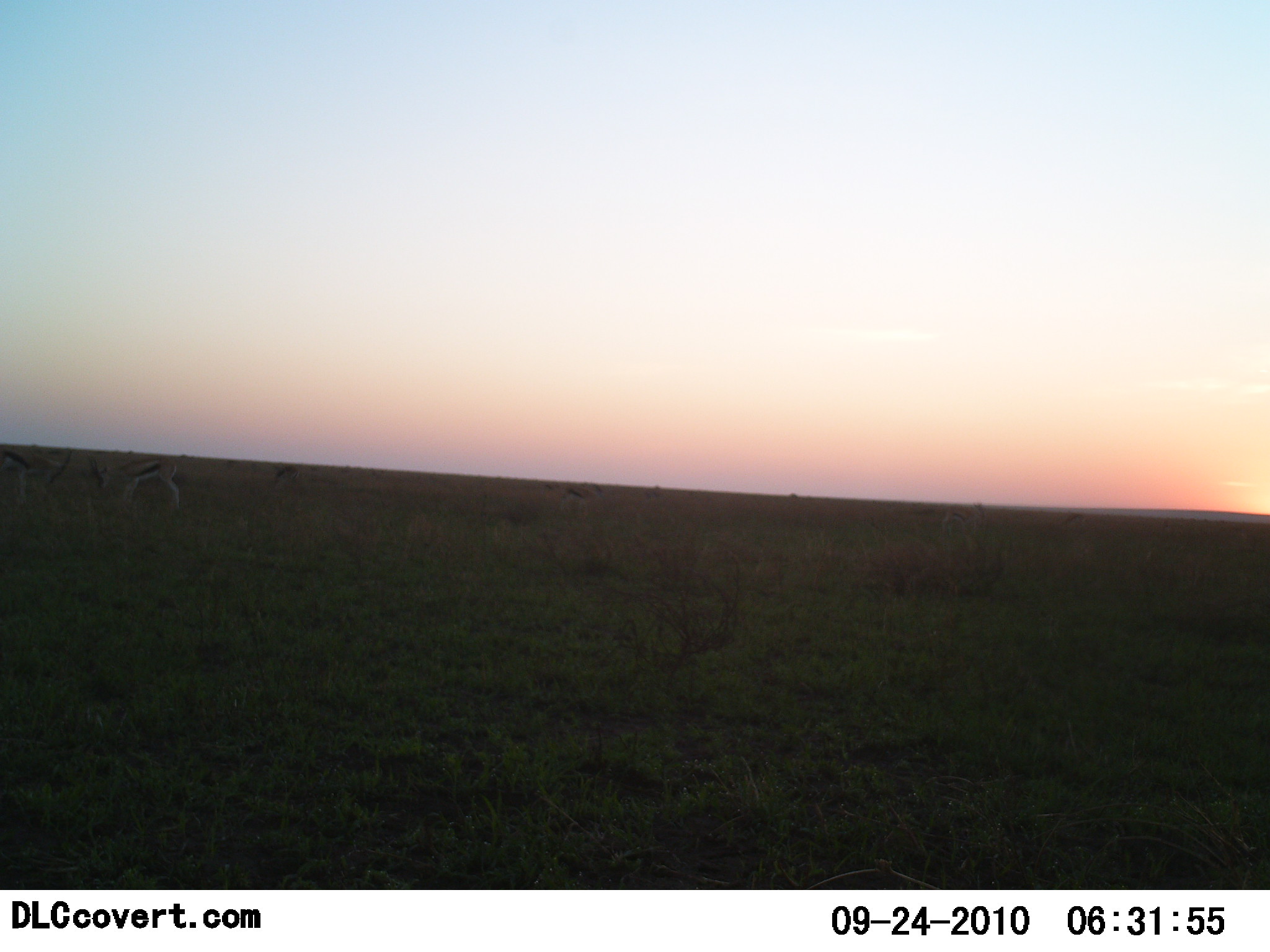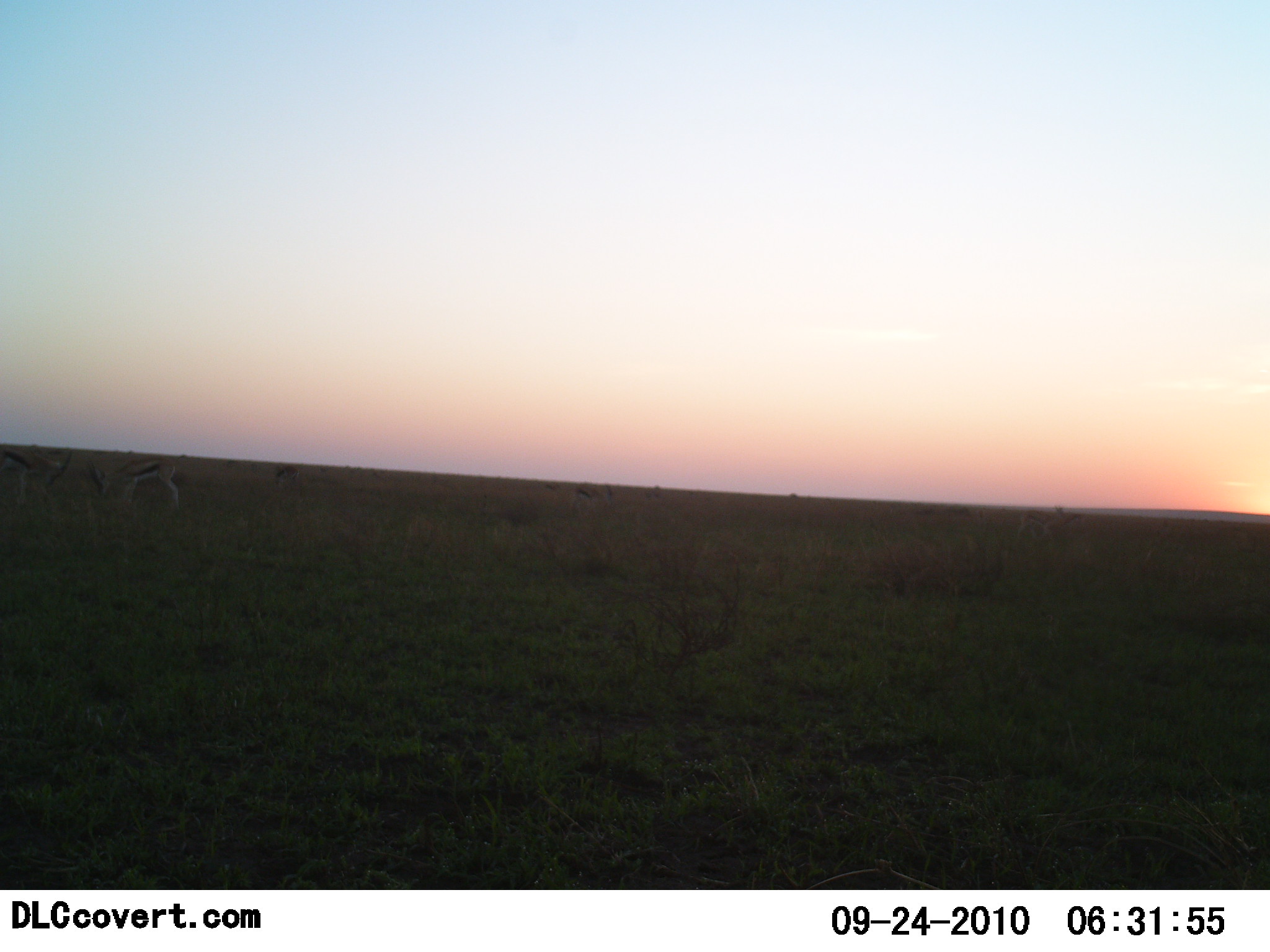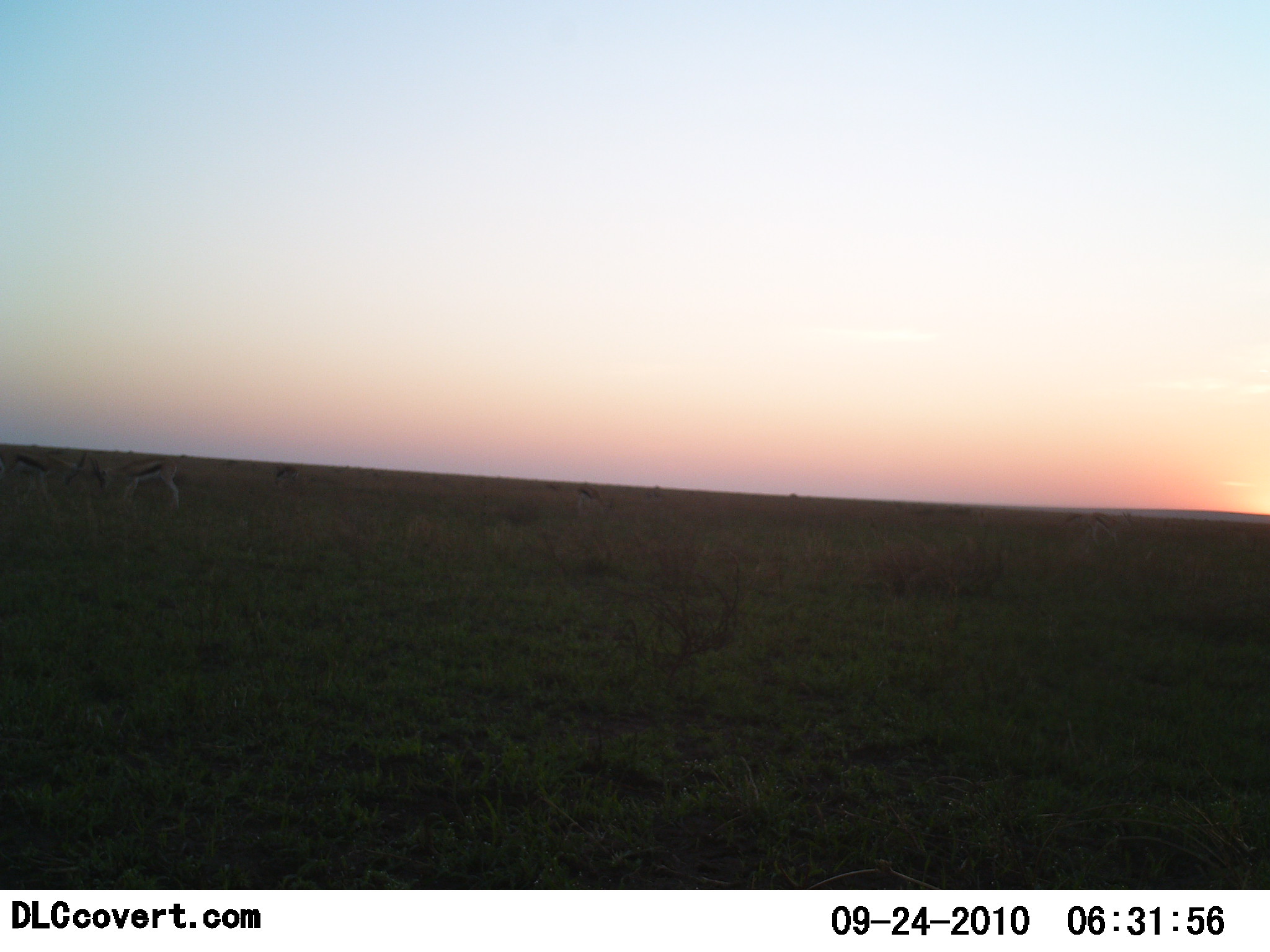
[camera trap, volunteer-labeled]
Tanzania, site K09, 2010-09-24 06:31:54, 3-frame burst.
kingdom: Animalia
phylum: Chordata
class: Mammalia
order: Artiodactyla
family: Bovidae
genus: Eudorcas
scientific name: Eudorcas thomsonii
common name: thomson's gazelle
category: gazellethomsons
Gazellethomsons (thomson's gazelle) (Eudorcas thomsonii), count 3. Behavior (volunteer vote fractions): standing 55%, resting 0%, moving 25%, interacting 10%. Young present (vote fraction): 0%. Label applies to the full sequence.